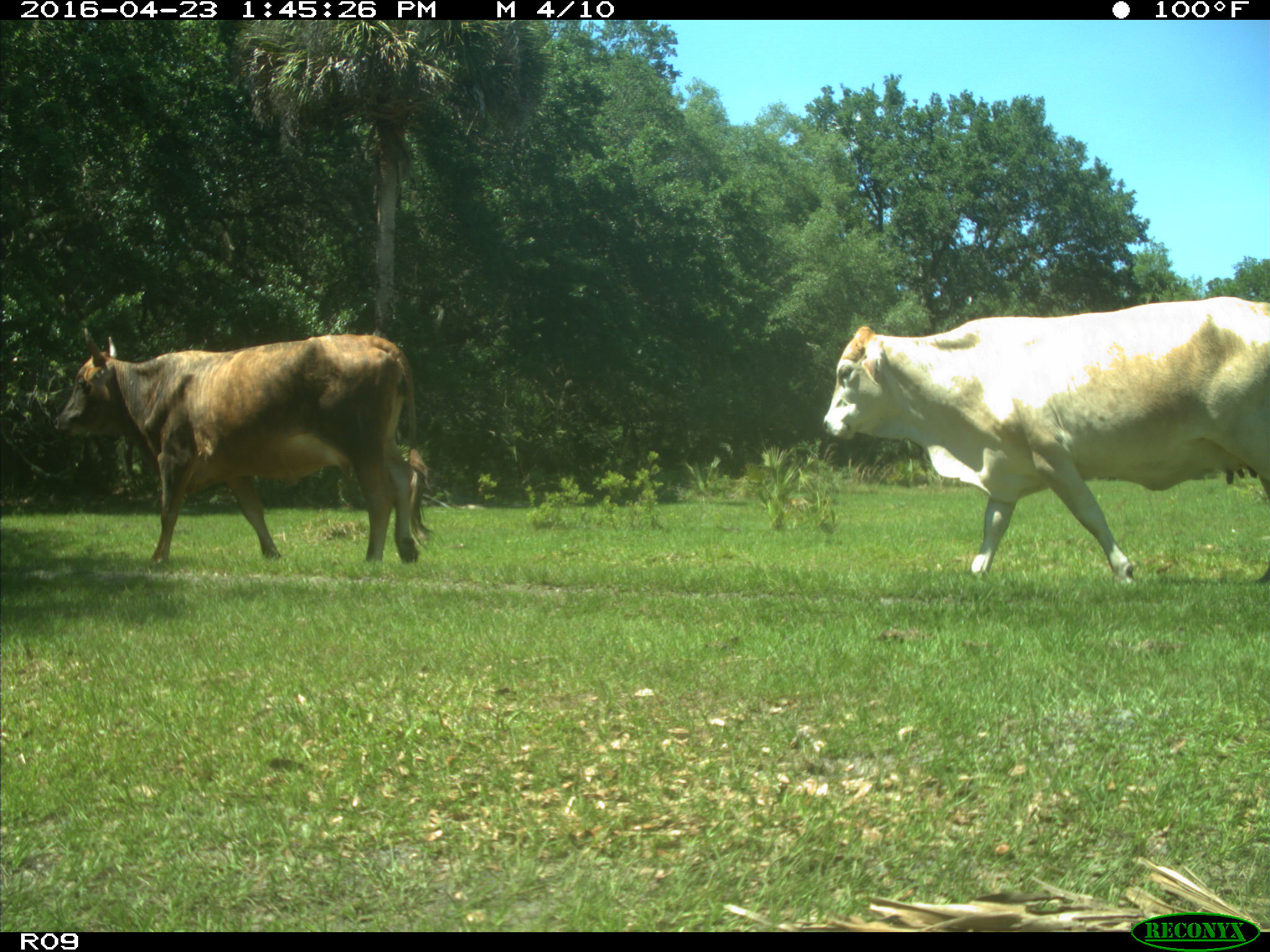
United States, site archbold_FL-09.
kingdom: Animalia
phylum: Chordata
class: Mammalia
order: Artiodactyla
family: Bovidae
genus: Bos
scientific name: Bos taurus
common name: domestic cow